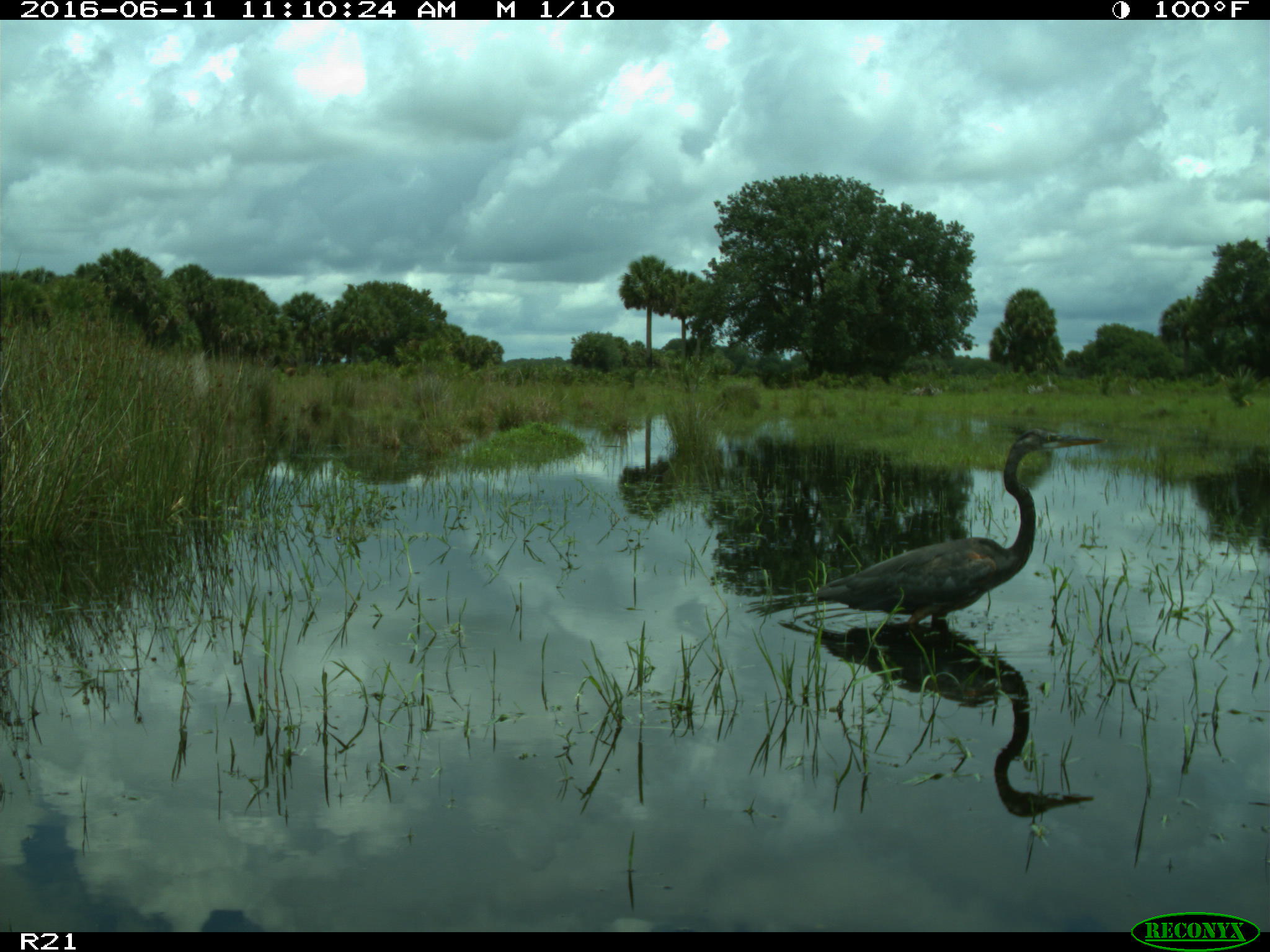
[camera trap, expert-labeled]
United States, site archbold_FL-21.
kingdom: Animalia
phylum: Chordata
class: Aves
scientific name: Aves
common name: birds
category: unidentified bird